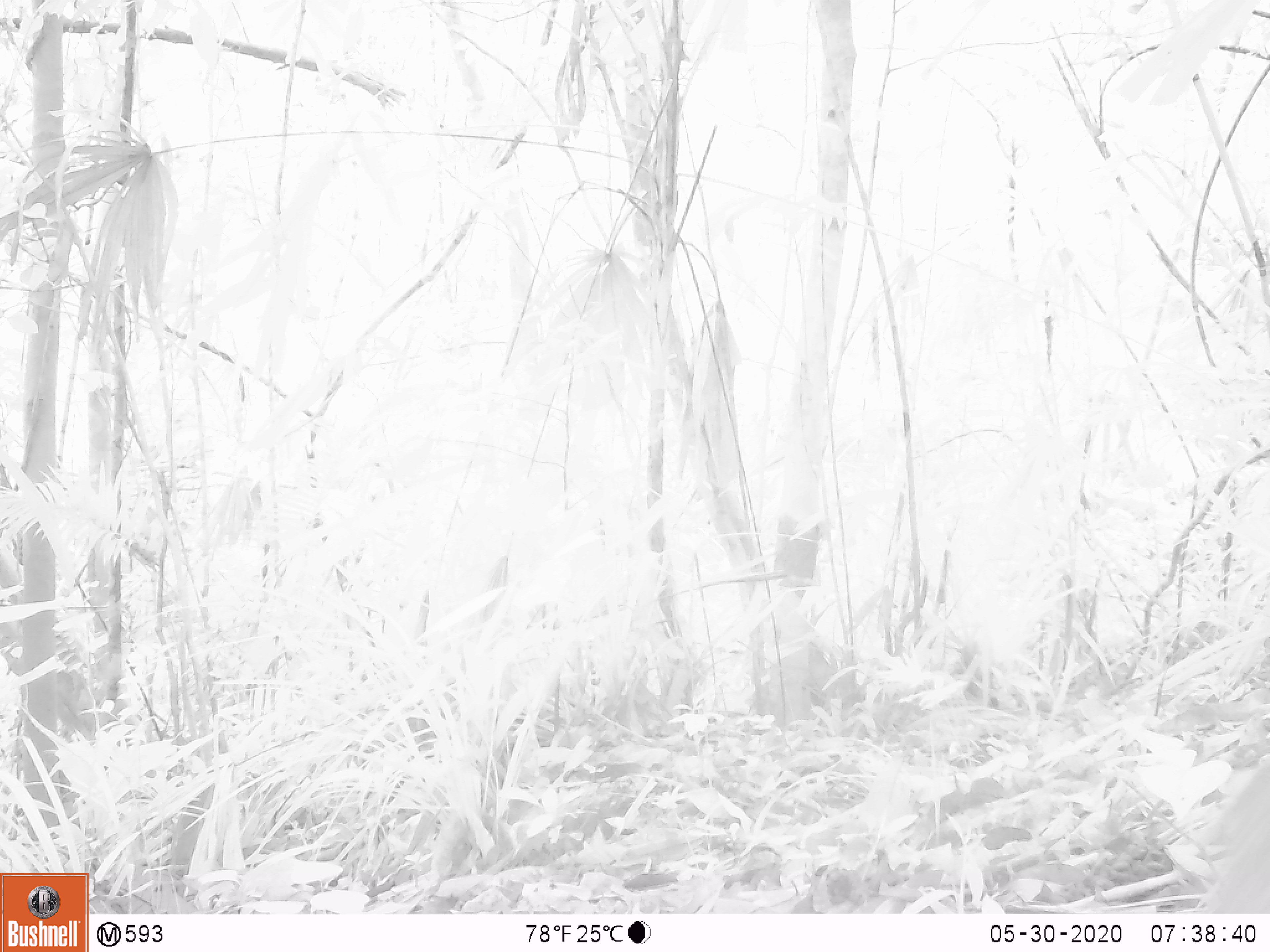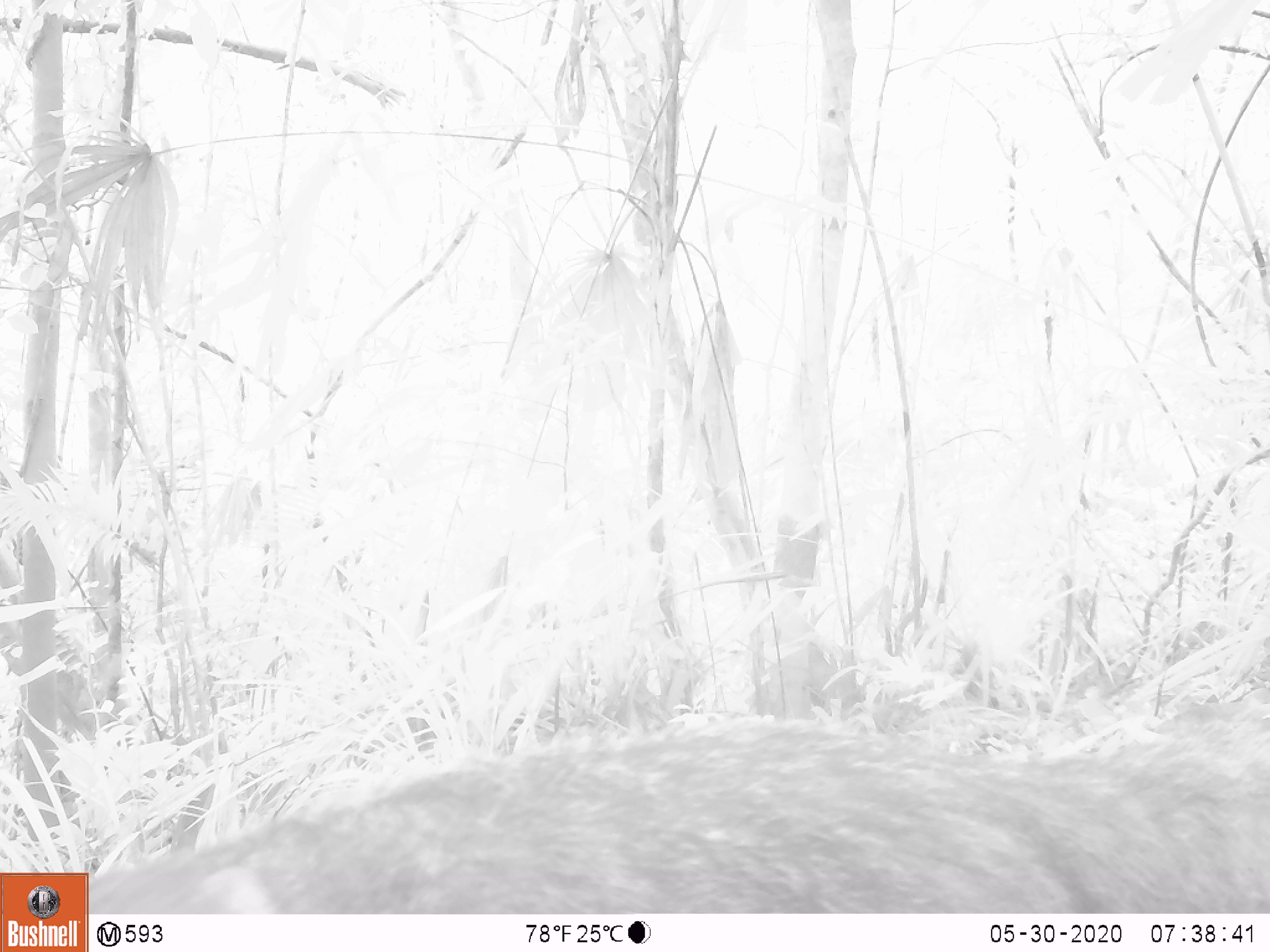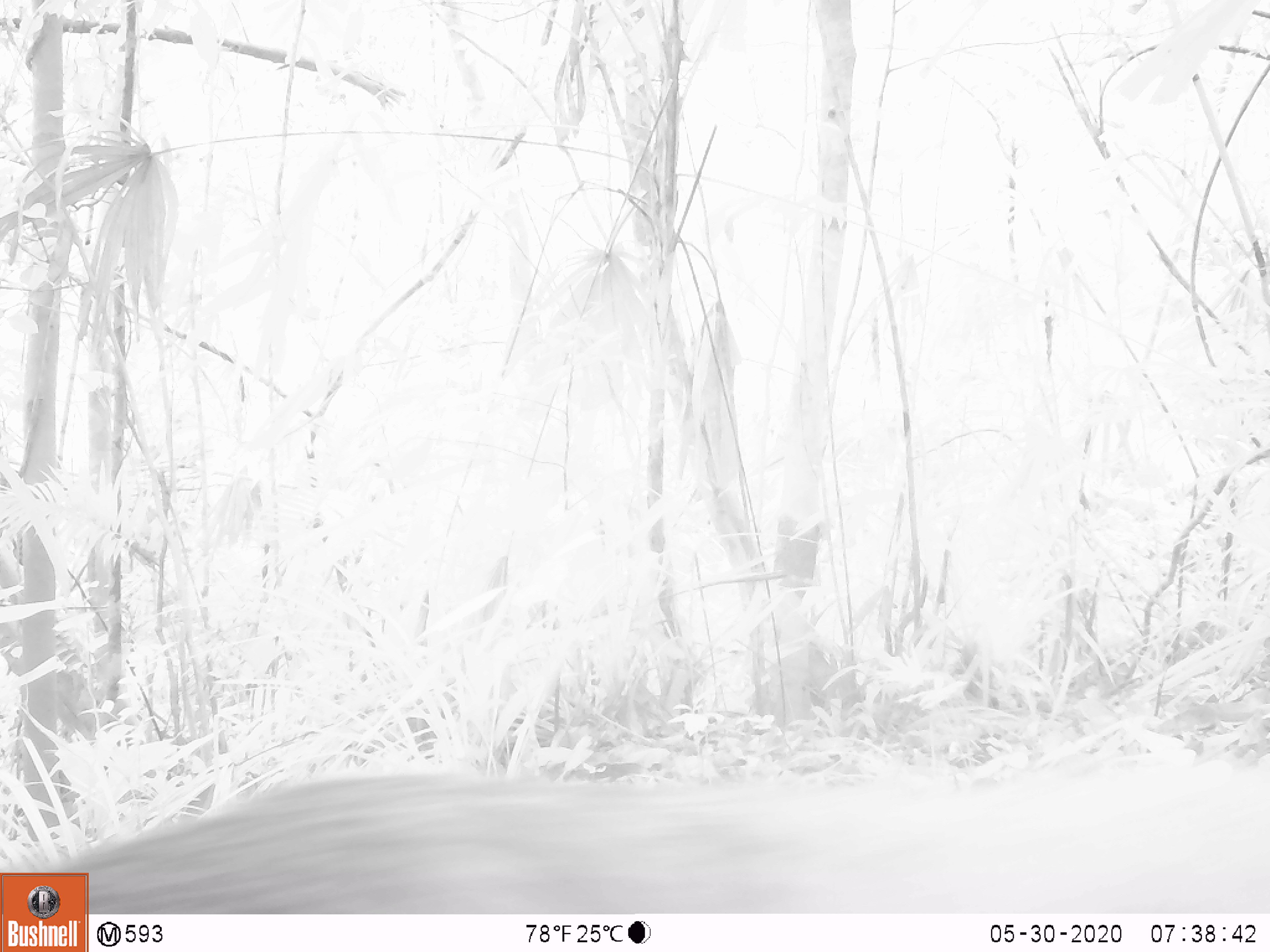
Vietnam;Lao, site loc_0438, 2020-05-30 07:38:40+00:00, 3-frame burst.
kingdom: Animalia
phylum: Chordata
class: Mammalia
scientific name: Mammalia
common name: mammal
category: unidentified small mammal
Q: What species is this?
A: Unidentified small mammal (mammal) (Mammalia).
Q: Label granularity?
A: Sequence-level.